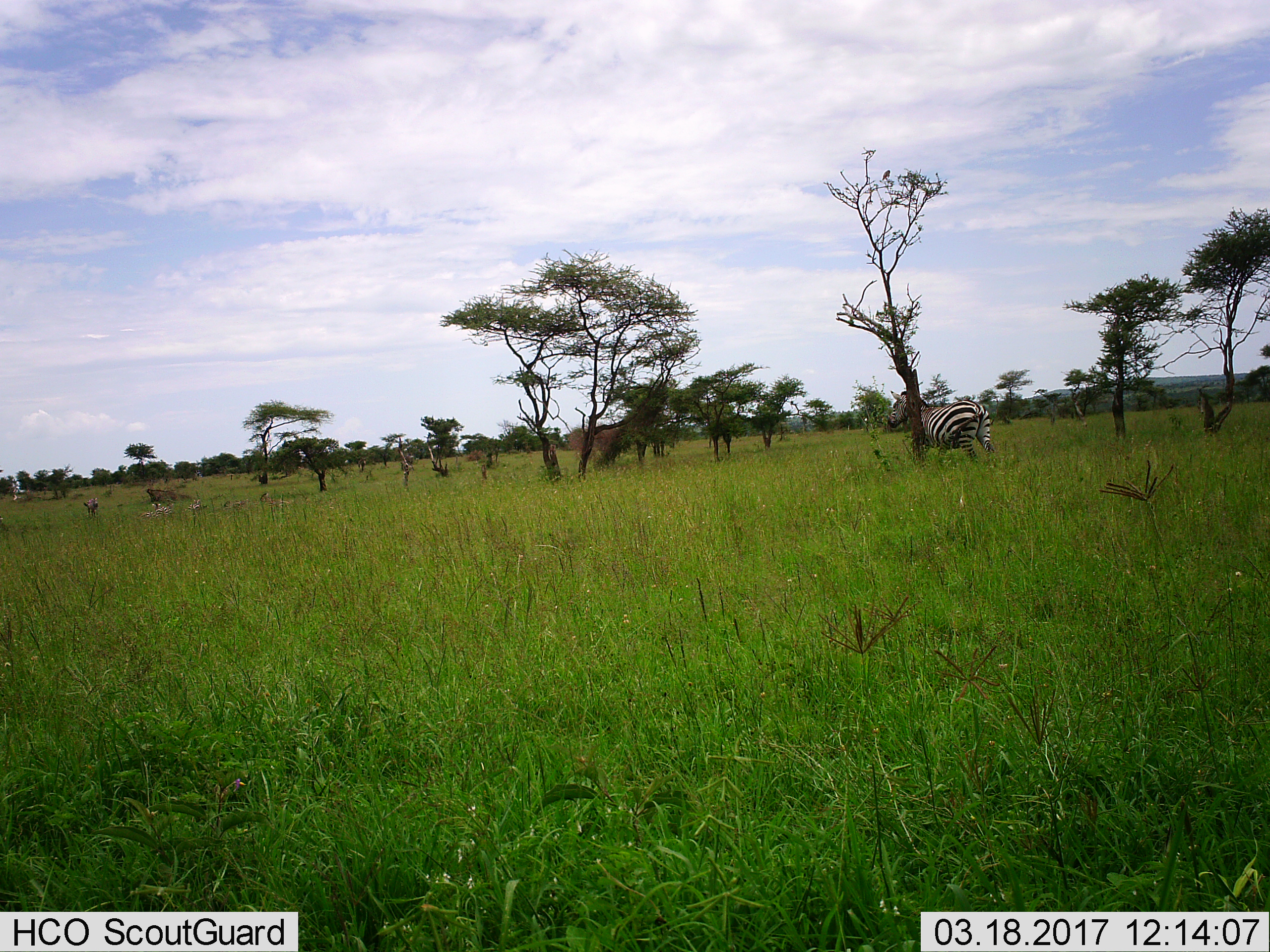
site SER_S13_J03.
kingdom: Animalia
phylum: Chordata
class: Mammalia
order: Perissodactyla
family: Equidae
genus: Equus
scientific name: Equus quagga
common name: plains zebra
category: zebraplains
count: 1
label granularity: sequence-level